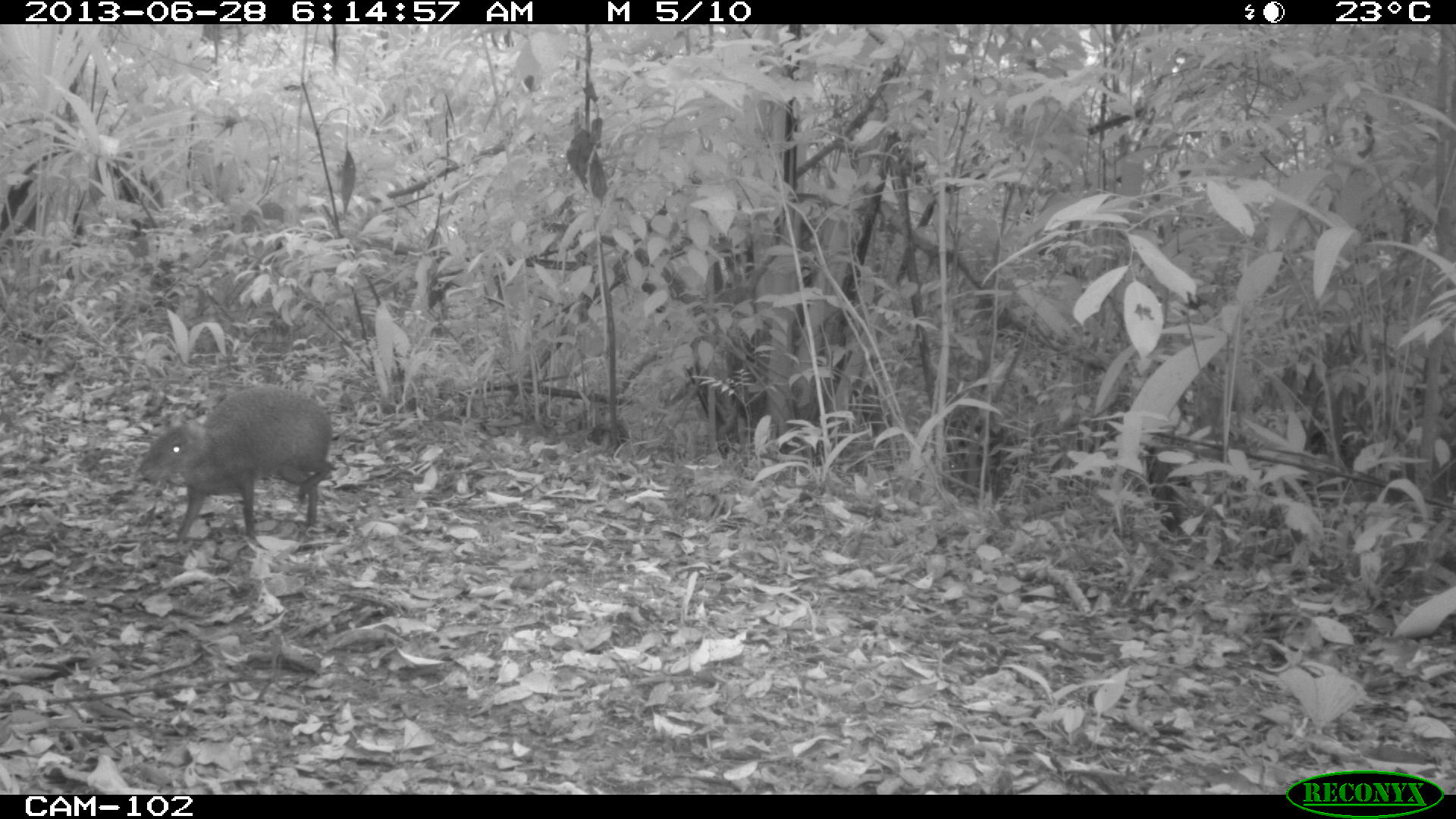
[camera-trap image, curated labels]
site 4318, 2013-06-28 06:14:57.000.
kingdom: Animalia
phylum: Chordata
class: Mammalia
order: Rodentia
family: Dasyproctidae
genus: Dasyprocta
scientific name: Dasyprocta punctata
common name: central american agouti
Dasyprocta punctata (central american agouti), count 1.